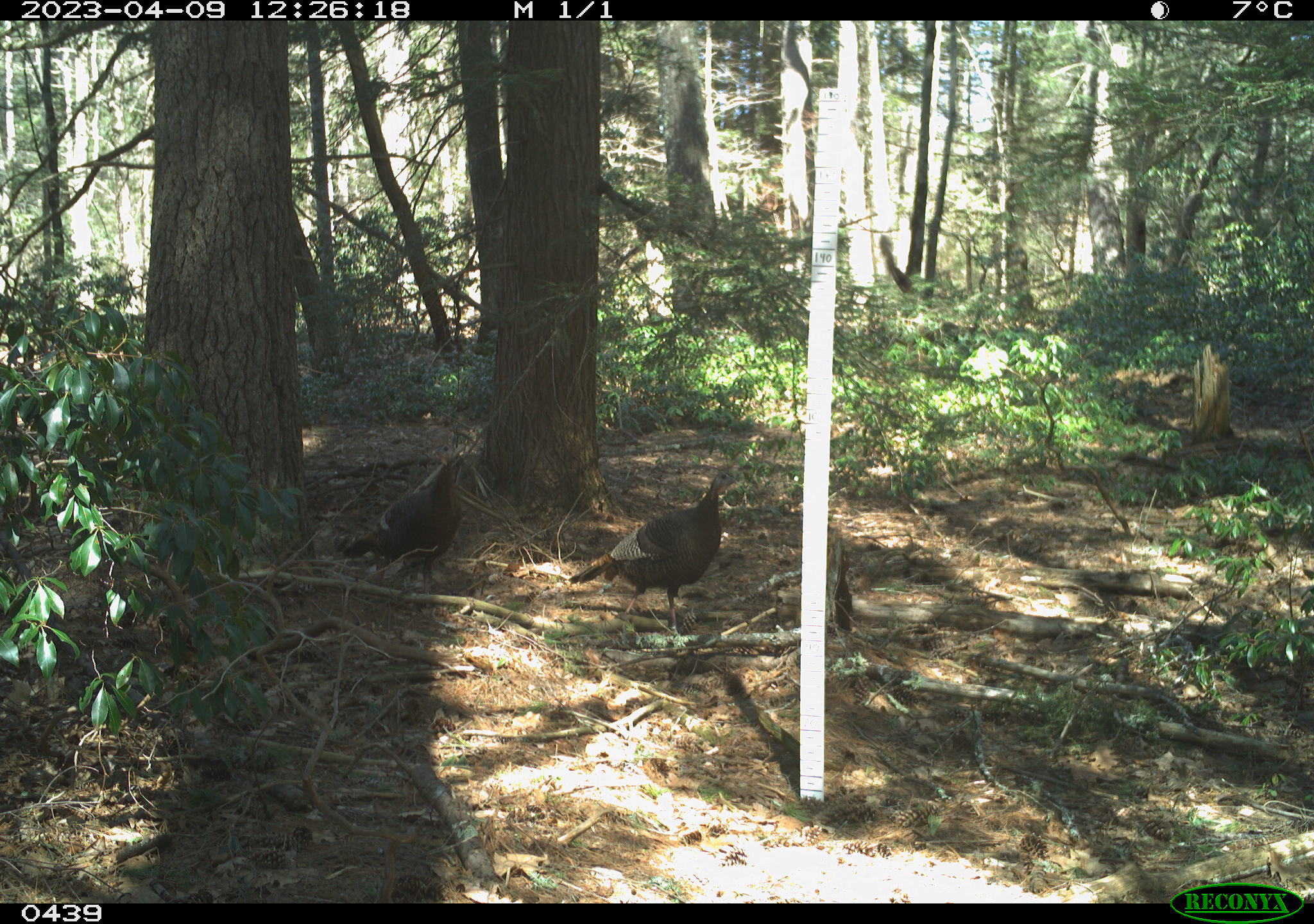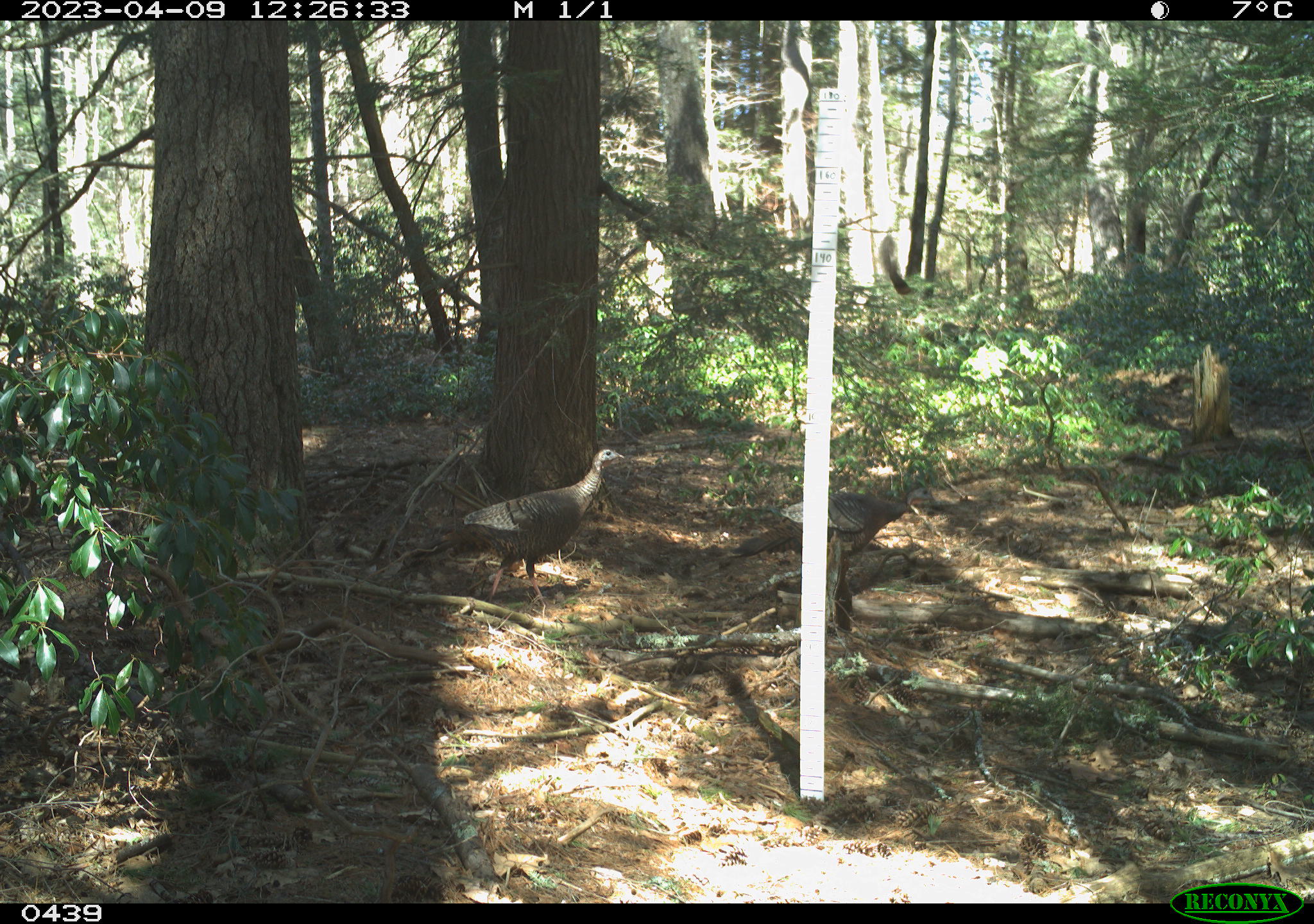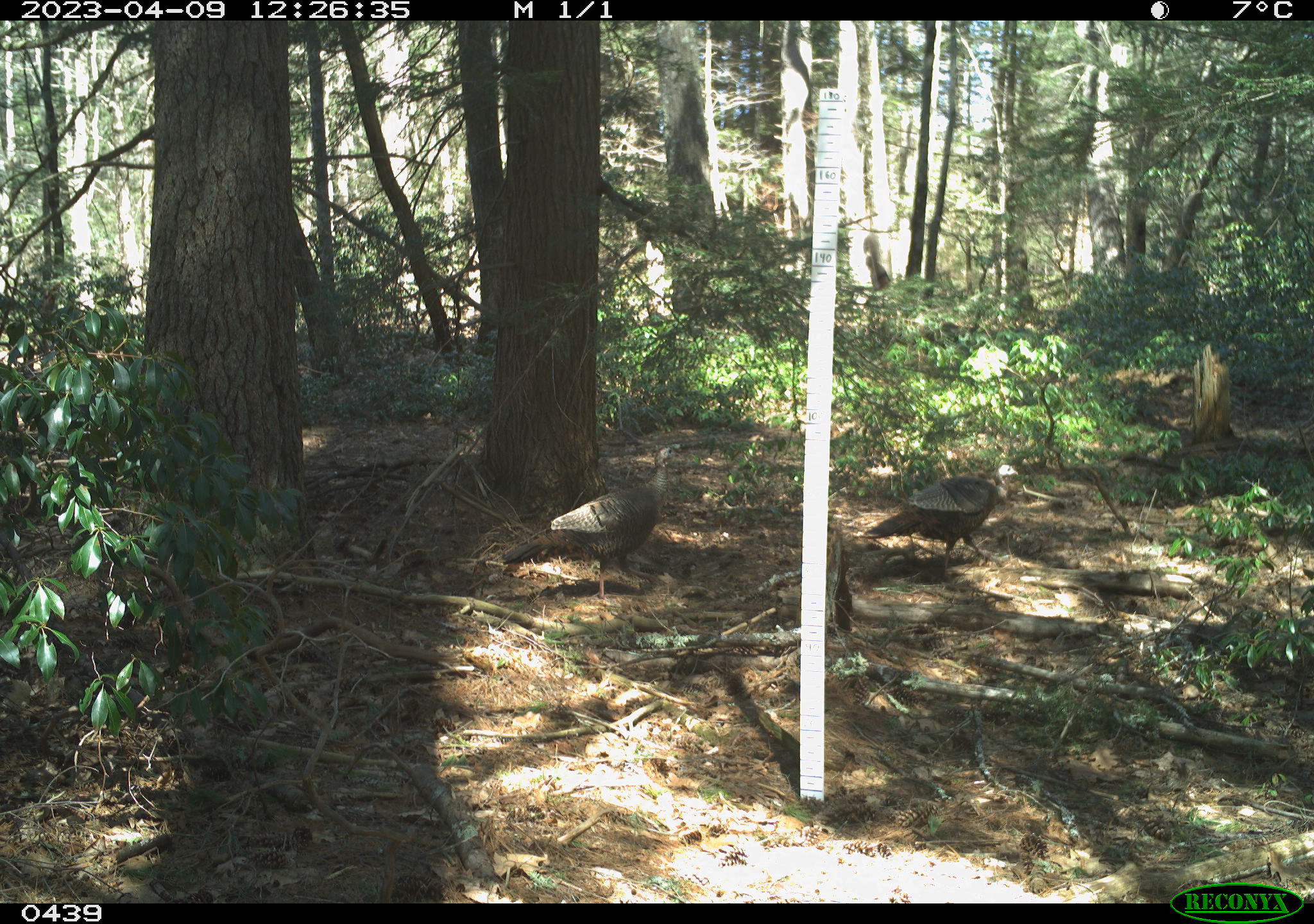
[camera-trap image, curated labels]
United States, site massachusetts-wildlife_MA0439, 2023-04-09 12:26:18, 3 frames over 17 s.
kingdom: Animalia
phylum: Chordata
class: Aves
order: Galliformes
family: Phasianidae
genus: Meleagris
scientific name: Meleagris gallopavo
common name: wild turkey